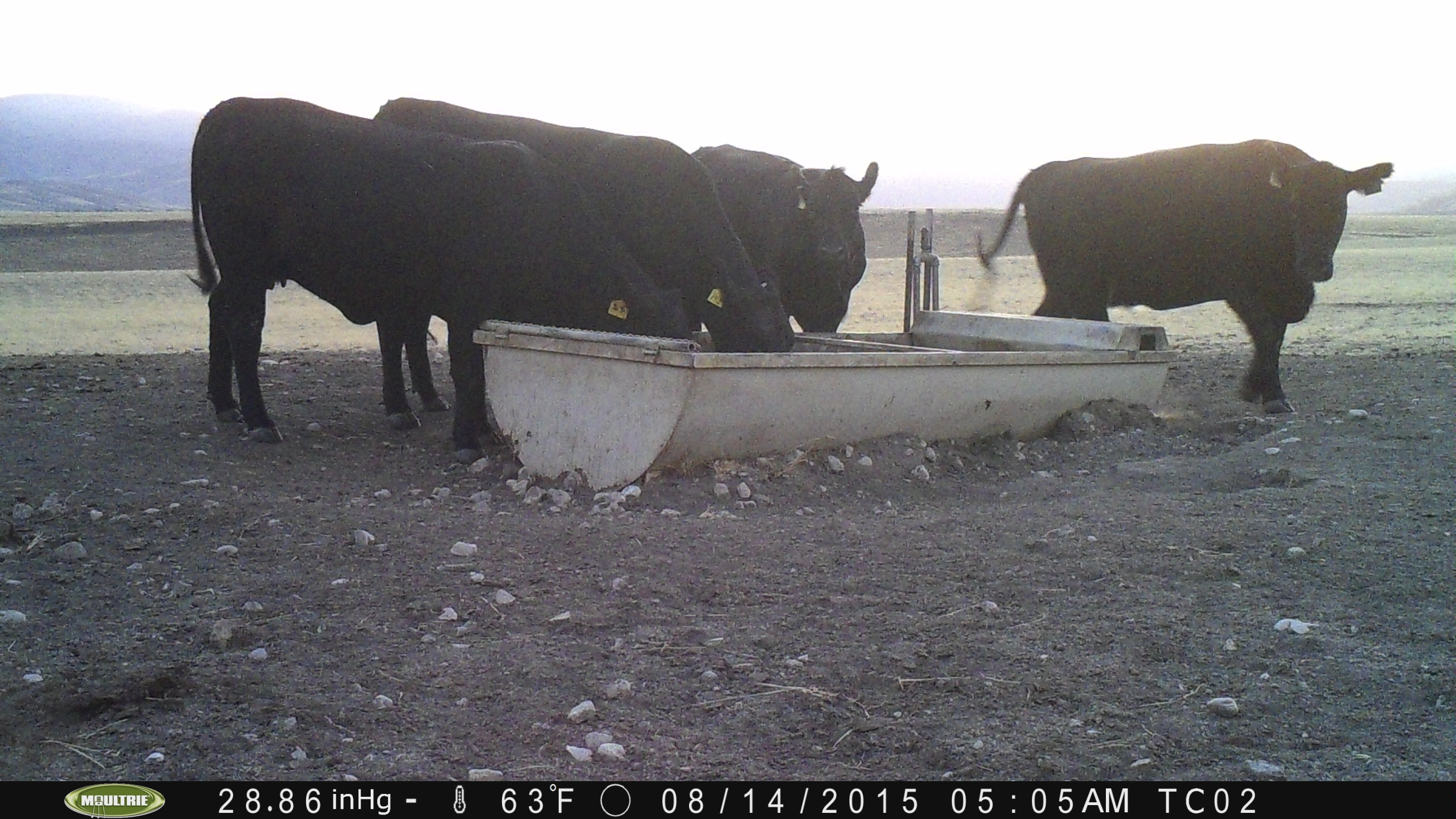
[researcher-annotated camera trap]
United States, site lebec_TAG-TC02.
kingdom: Animalia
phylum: Chordata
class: Mammalia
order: Artiodactyla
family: Bovidae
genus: Bos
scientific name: Bos taurus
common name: domestic cow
Bos taurus (domestic cow).